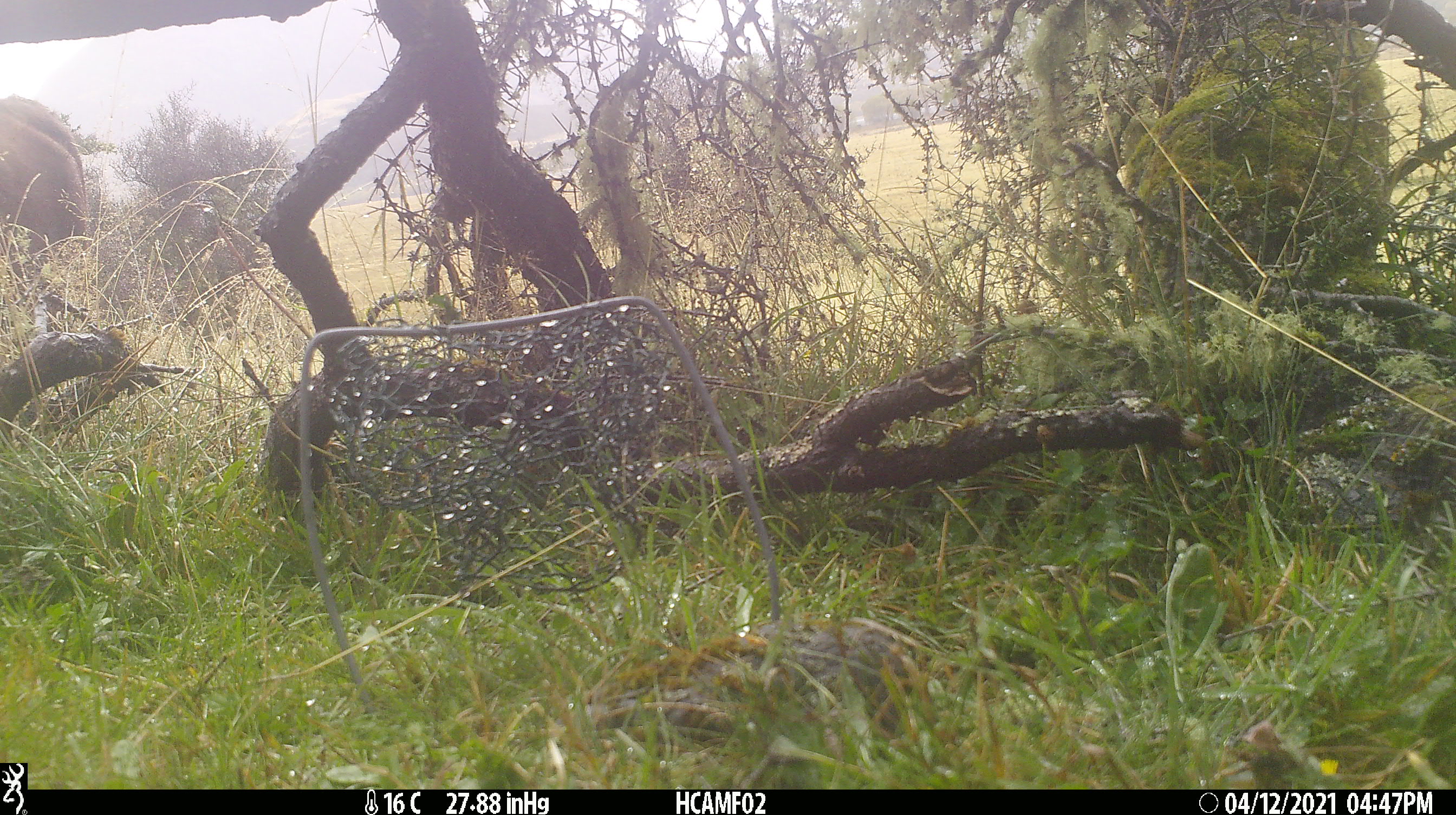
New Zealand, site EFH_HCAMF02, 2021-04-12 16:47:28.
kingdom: Animalia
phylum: Chordata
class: Mammalia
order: Artiodactyla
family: Bovidae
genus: Bos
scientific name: Bos taurus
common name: domestic cow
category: cow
Cow (domestic cow) (Bos taurus).